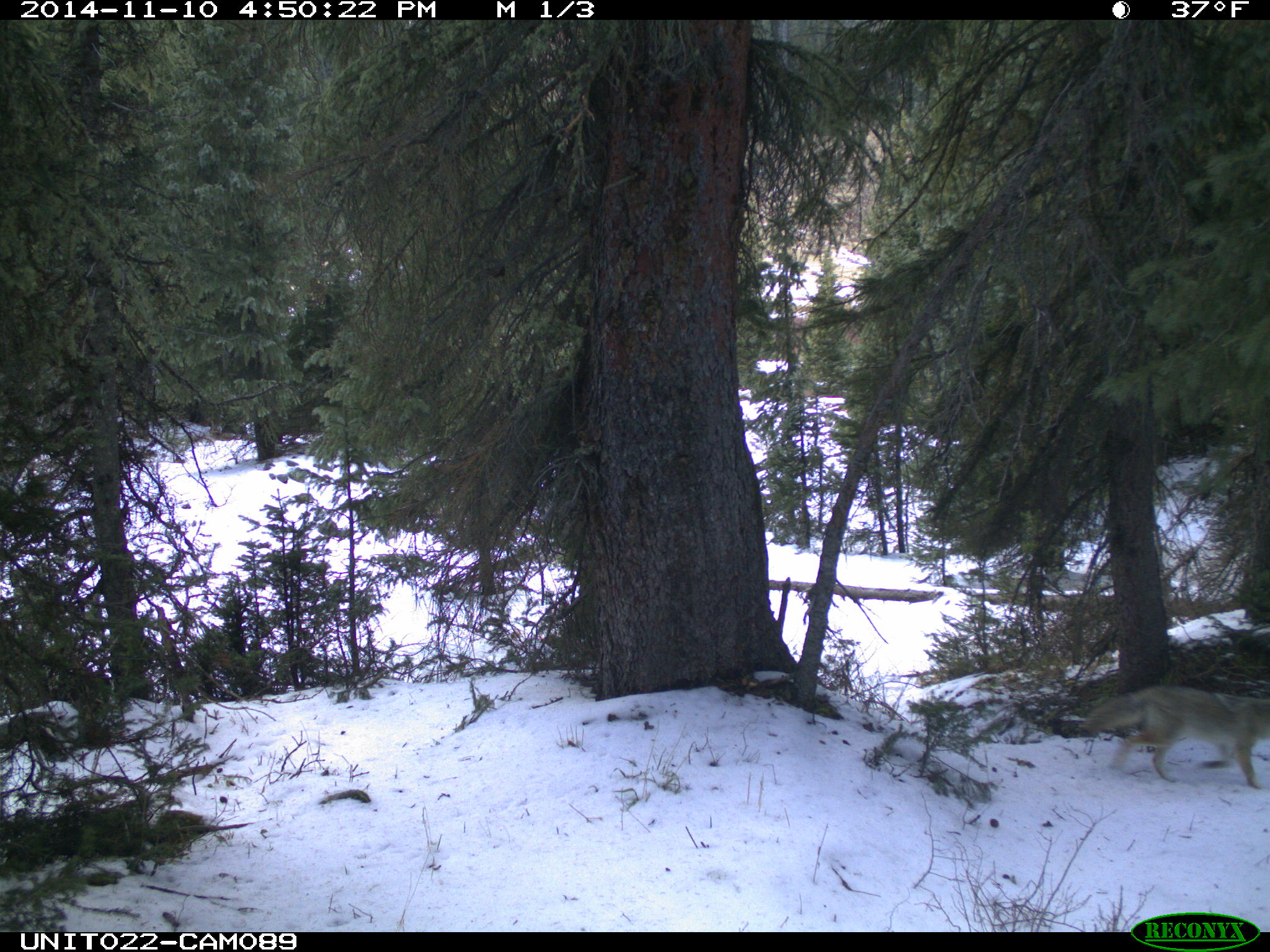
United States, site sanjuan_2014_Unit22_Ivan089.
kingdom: Animalia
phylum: Chordata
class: Mammalia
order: Carnivora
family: Canidae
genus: Canis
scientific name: Canis latrans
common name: coyote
Canis latrans (coyote).